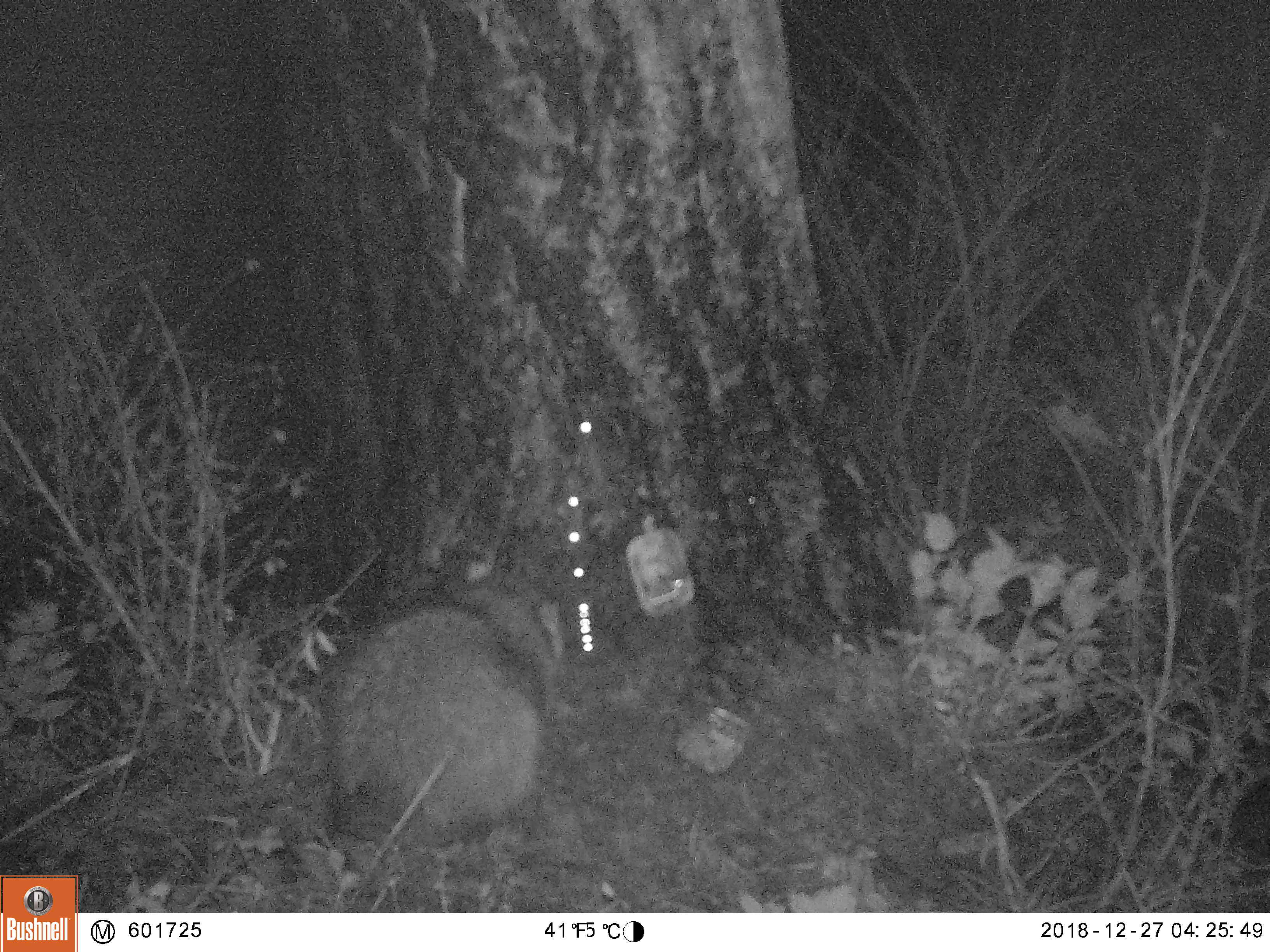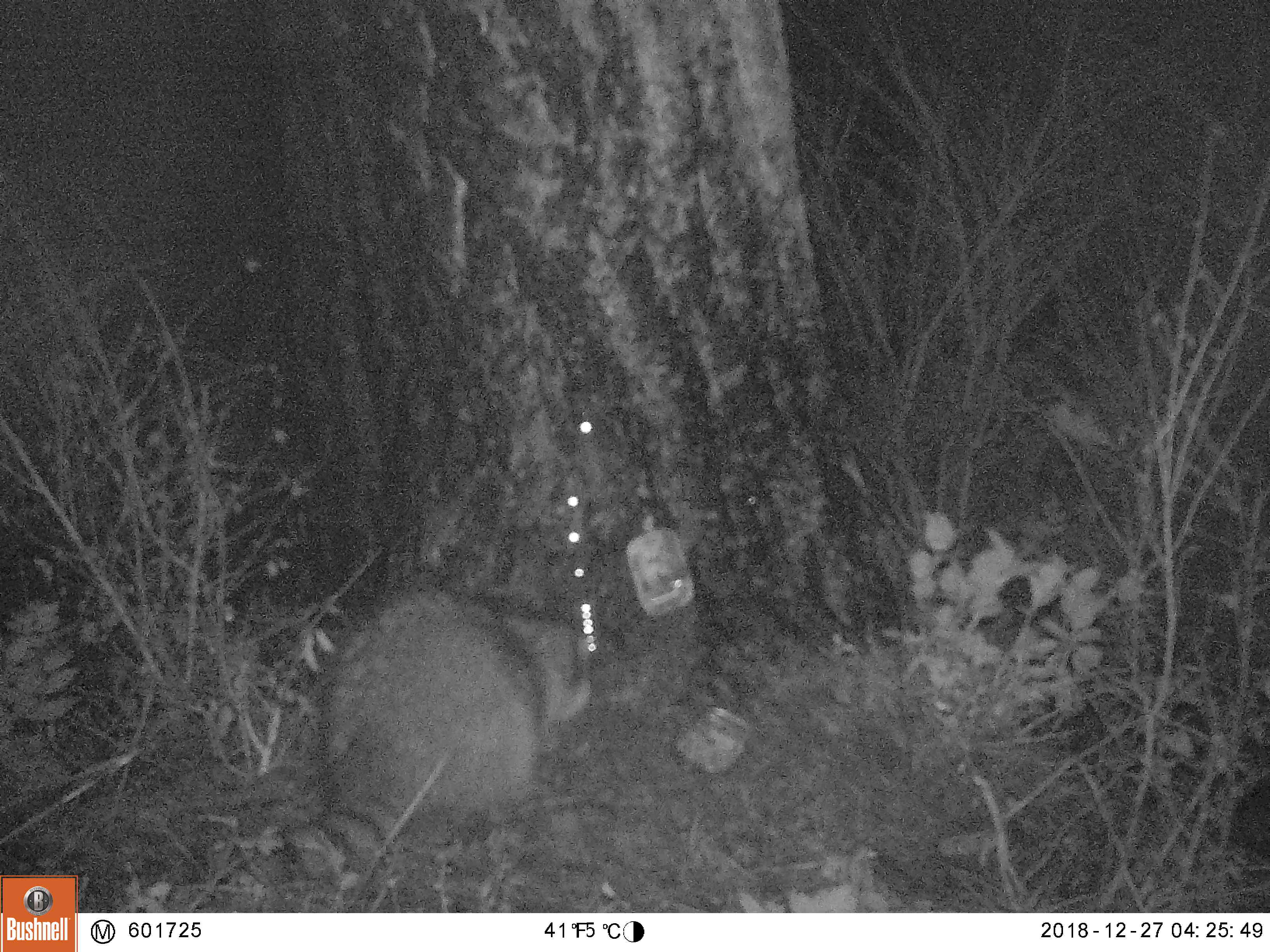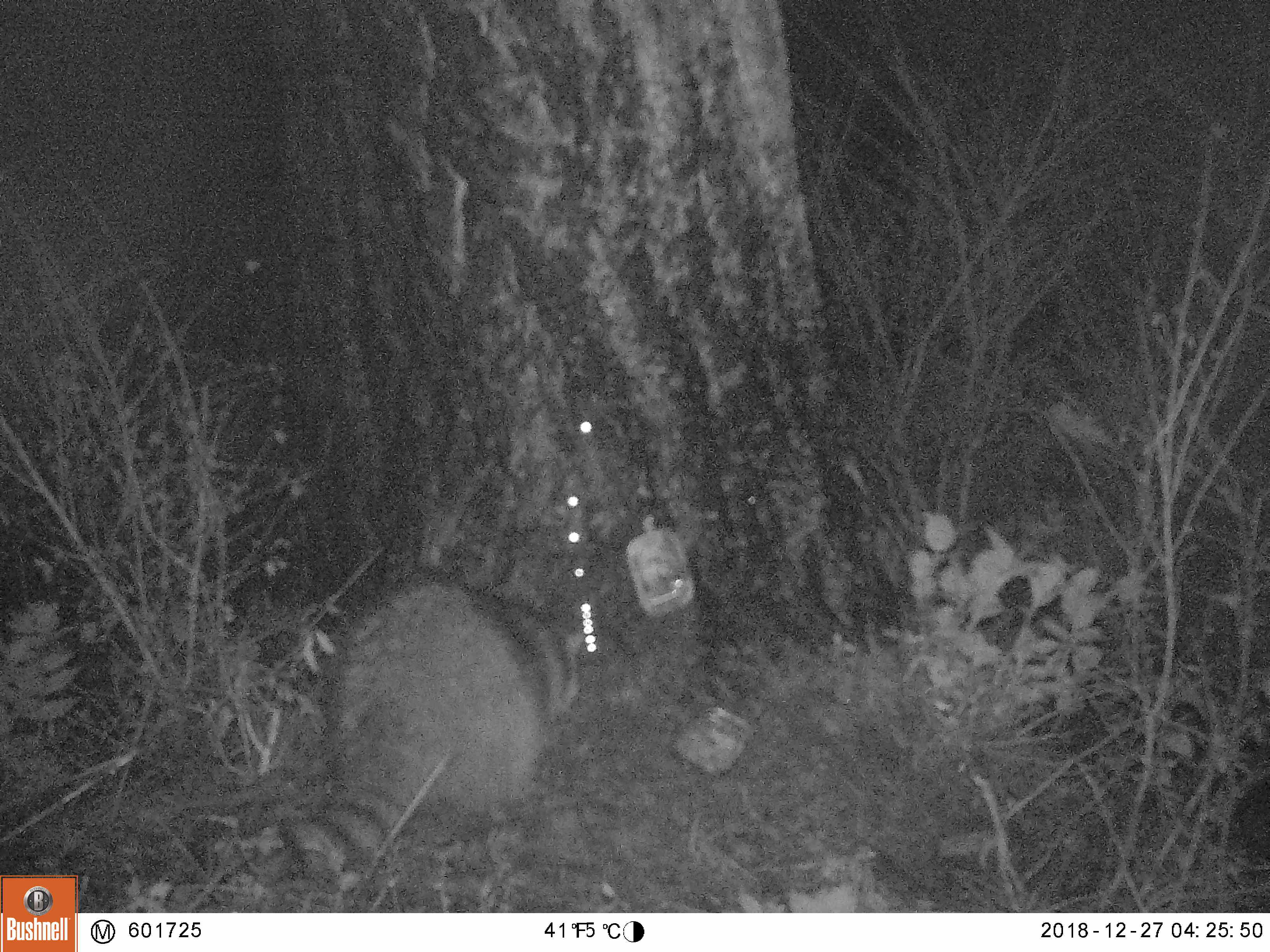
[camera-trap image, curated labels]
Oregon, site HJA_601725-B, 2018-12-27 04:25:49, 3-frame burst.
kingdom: Animalia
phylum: Chordata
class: Mammalia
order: Carnivora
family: Procyonidae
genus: Procyon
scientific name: Procyon lotor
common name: northern raccoon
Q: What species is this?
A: Northern raccoon (Procyon lotor).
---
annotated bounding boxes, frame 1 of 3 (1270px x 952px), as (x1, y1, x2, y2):
northern raccoon: (260, 535, 607, 855)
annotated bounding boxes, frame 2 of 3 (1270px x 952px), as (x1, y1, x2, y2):
northern raccoon: (222, 546, 634, 910)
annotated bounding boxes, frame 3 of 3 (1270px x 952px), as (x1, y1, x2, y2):
northern raccoon: (275, 524, 607, 882)